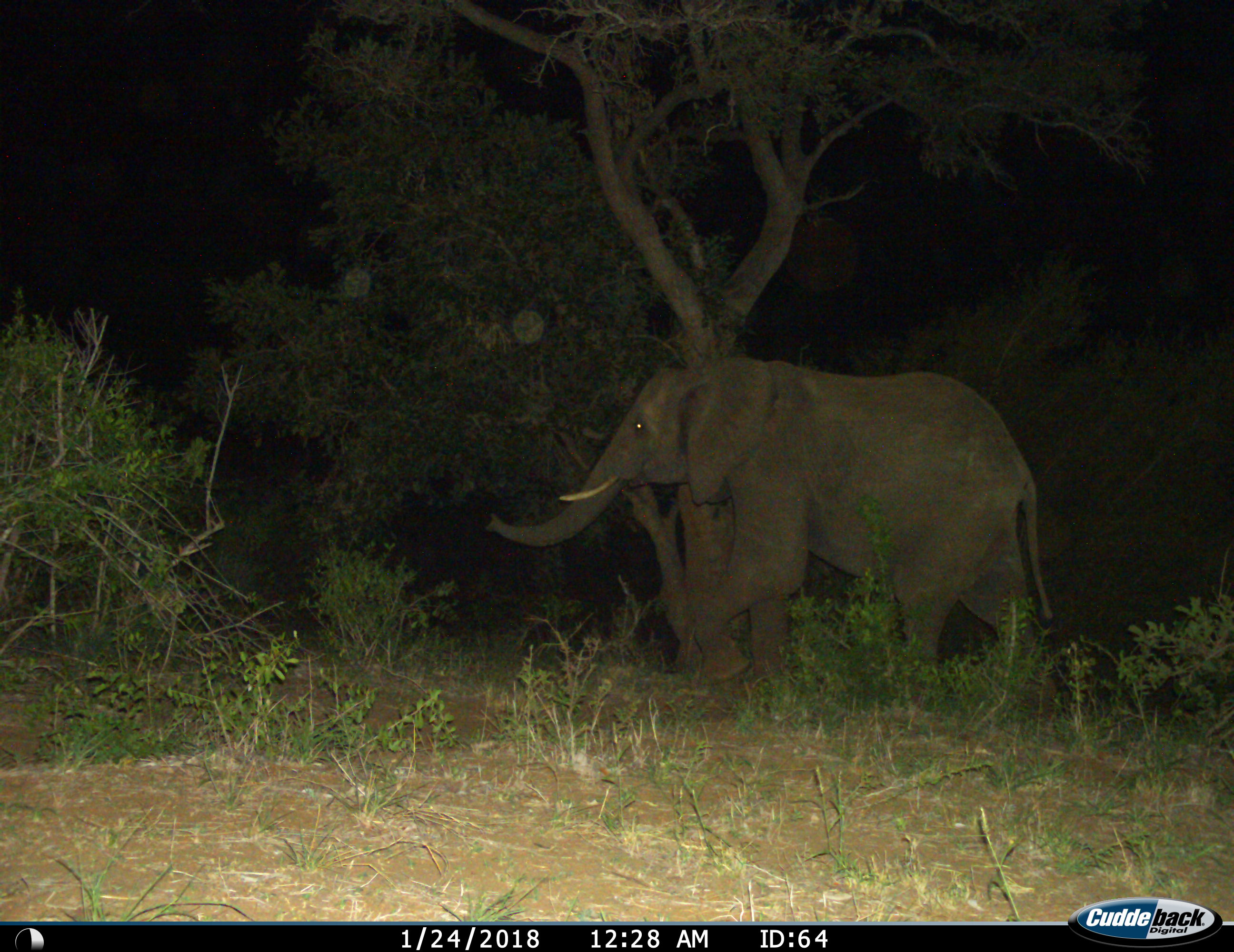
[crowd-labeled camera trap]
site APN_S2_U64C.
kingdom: Animalia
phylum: Chordata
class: Mammalia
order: Proboscidea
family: Elephantidae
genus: Loxodonta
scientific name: Loxodonta africana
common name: african bush elephant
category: elephant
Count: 1.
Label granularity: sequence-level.